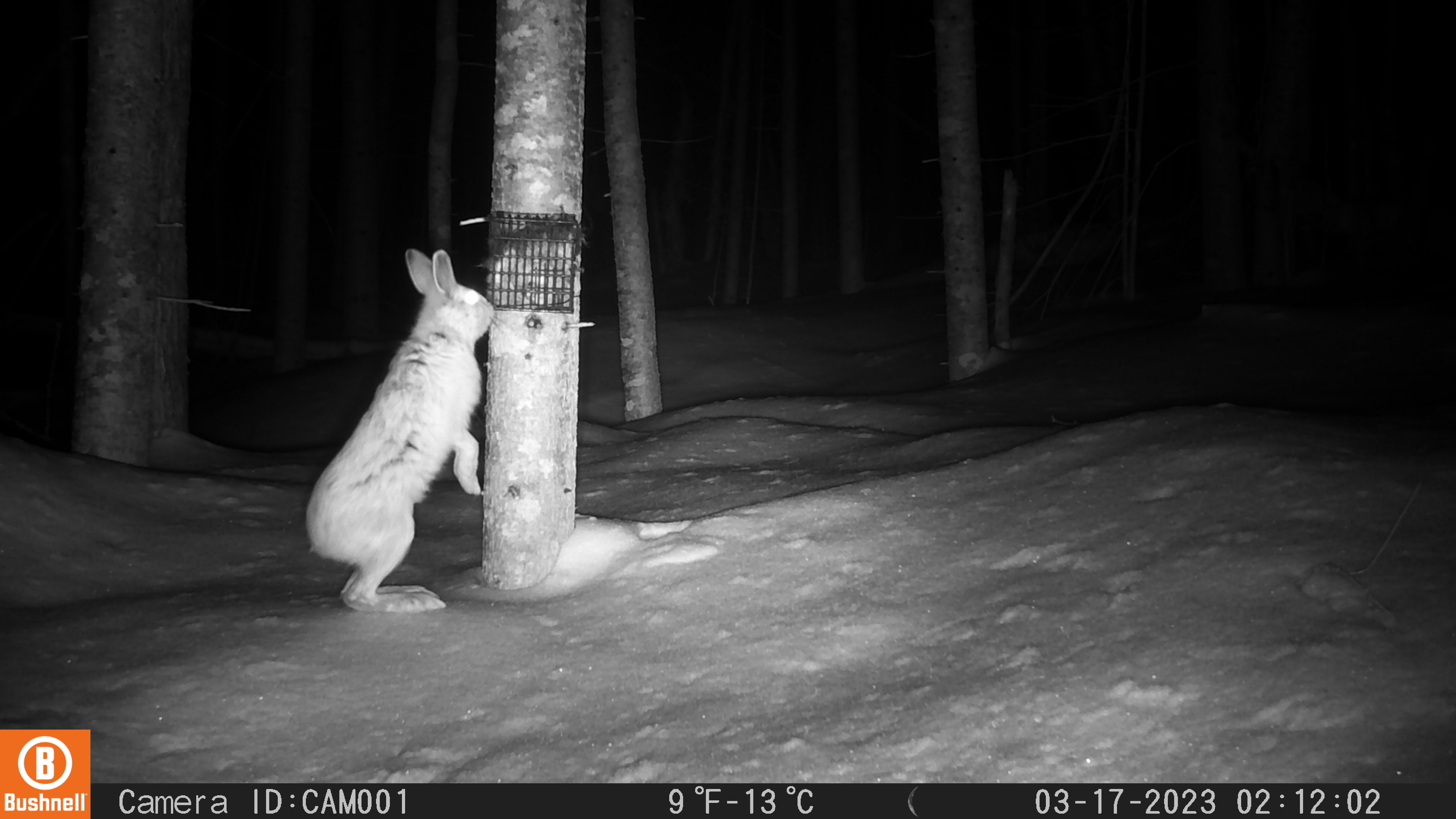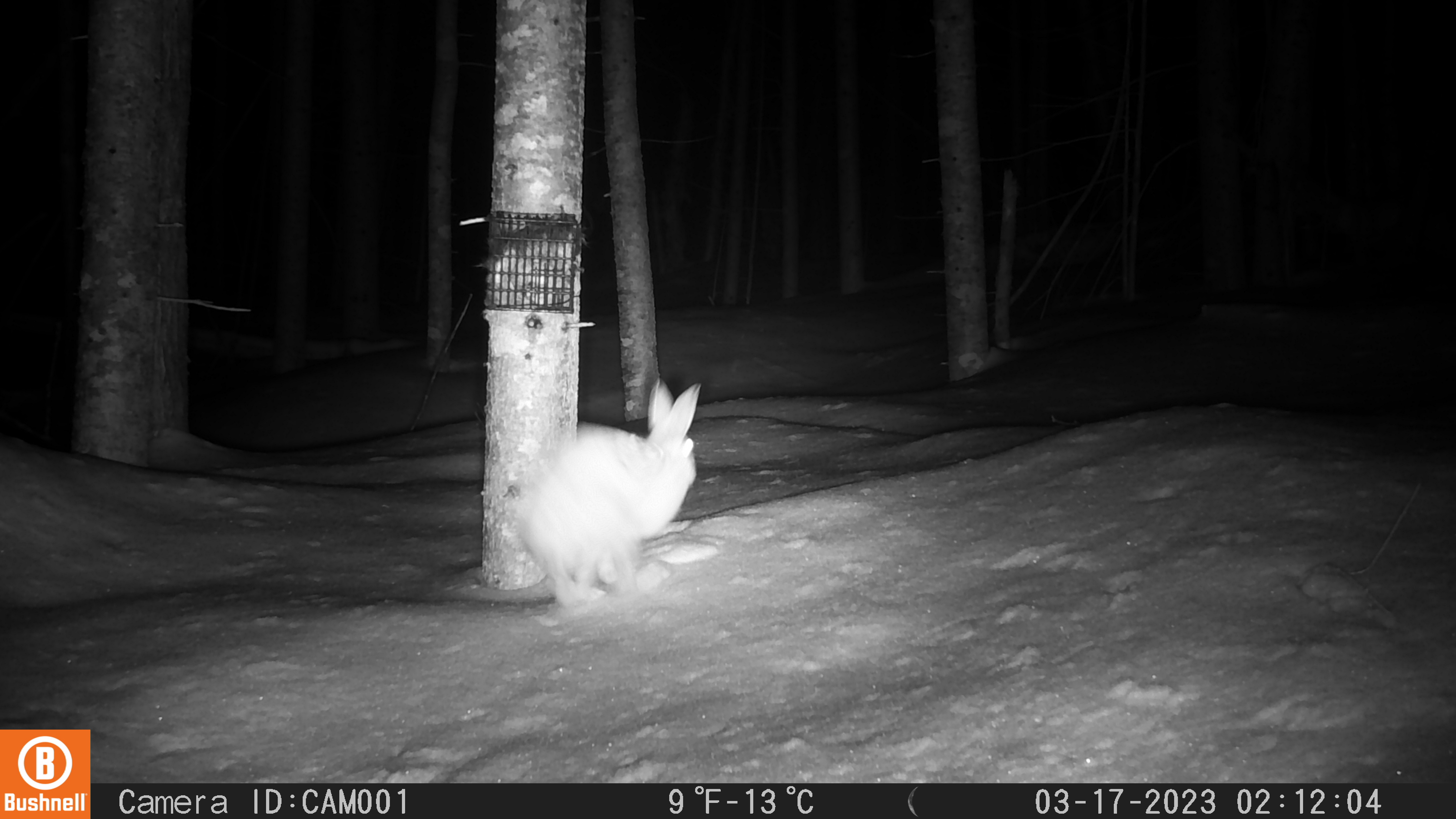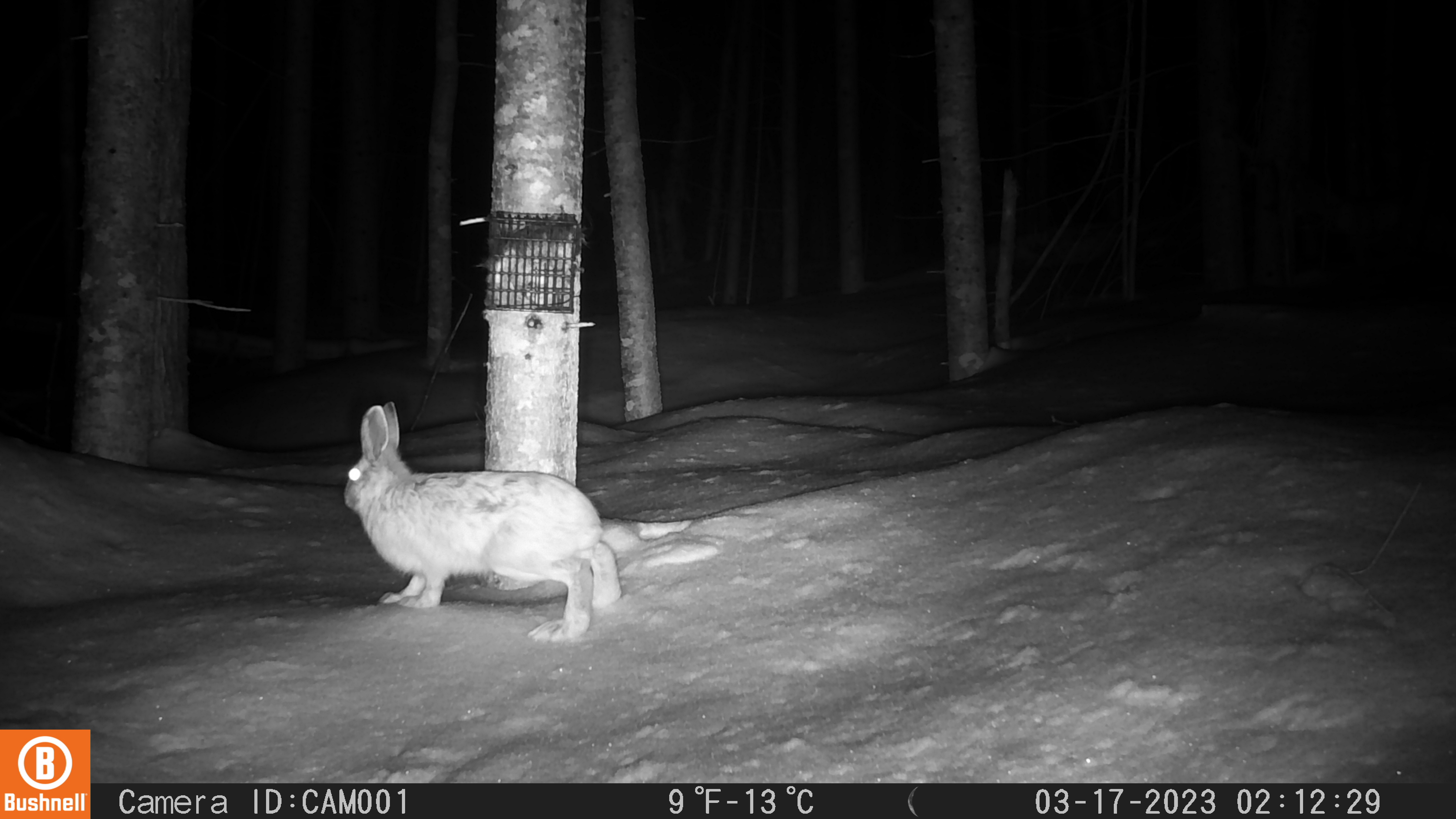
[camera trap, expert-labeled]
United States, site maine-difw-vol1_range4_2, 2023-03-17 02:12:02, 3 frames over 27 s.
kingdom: Animalia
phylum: Chordata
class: Mammalia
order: Lagomorpha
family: Leporidae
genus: Lepus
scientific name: Lepus americanus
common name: snowshoe hare